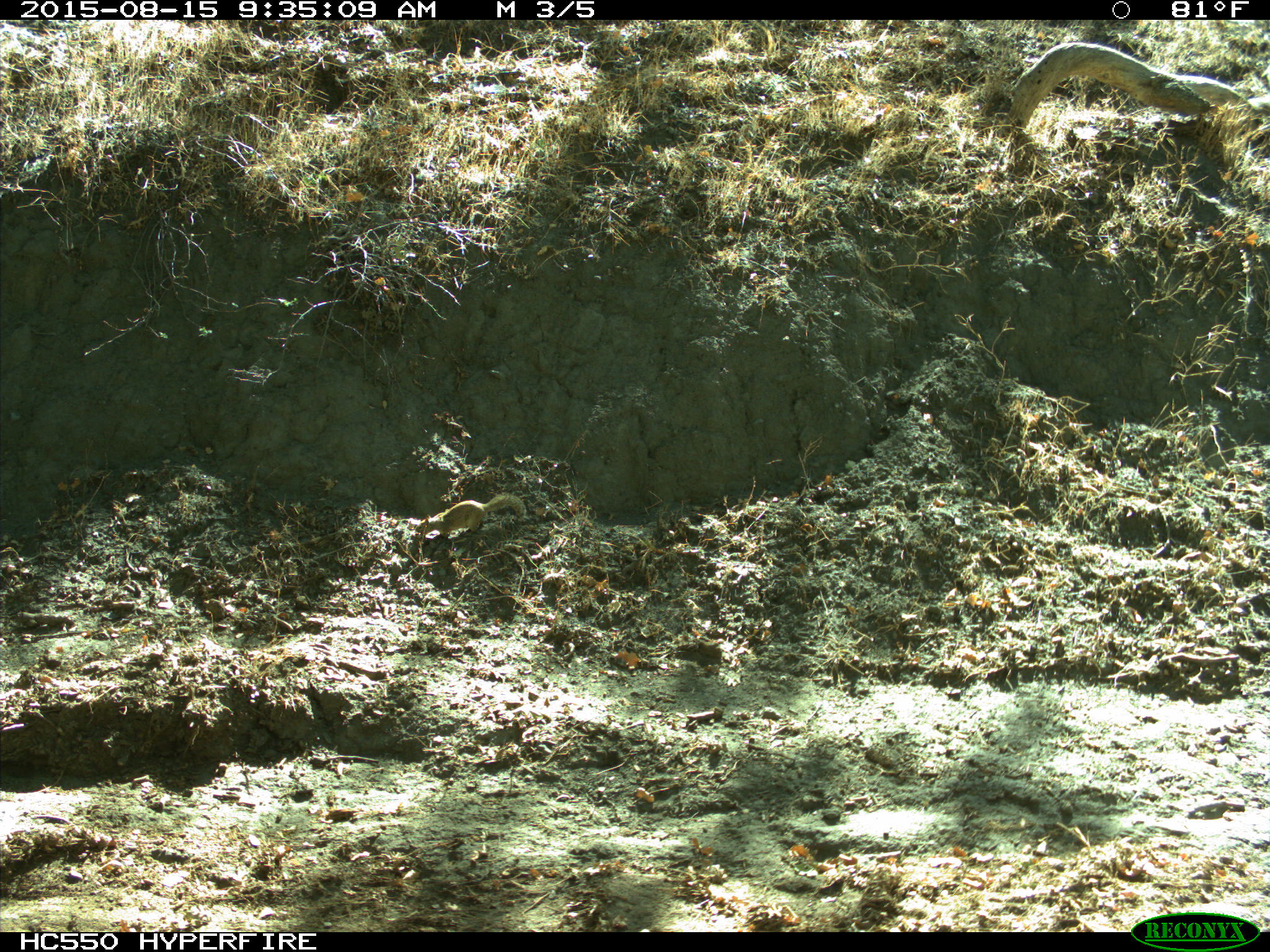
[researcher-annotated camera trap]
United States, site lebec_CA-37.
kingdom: Animalia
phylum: Chordata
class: Mammalia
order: Rodentia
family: Sciuridae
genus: Otospermophilus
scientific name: Otospermophilus beecheyi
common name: california ground squirrel